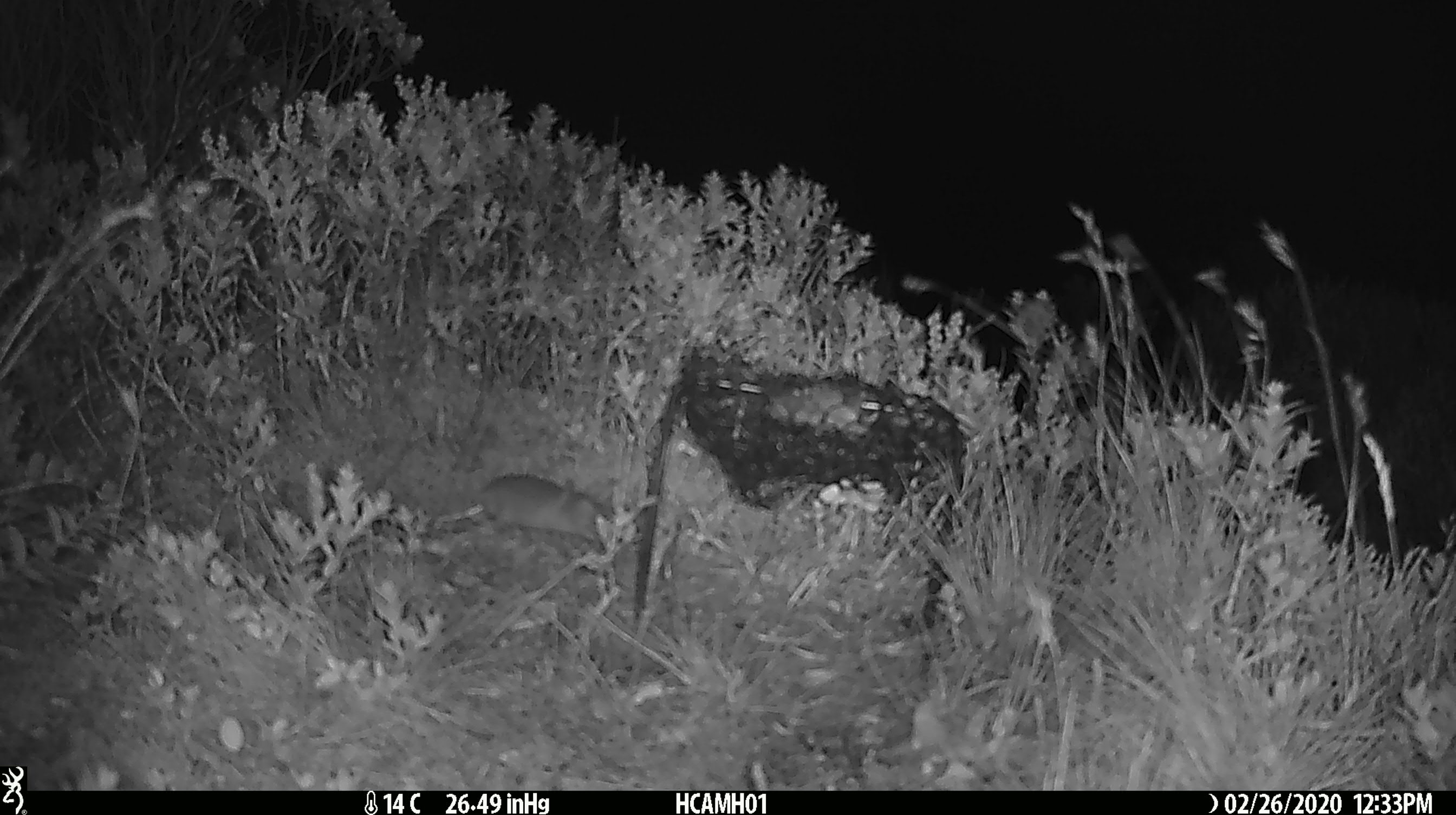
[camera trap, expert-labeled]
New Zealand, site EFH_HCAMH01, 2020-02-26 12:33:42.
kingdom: Animalia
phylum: Chordata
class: Mammalia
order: Rodentia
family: Muridae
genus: Mus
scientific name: Mus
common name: mouse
Mouse (Mus).